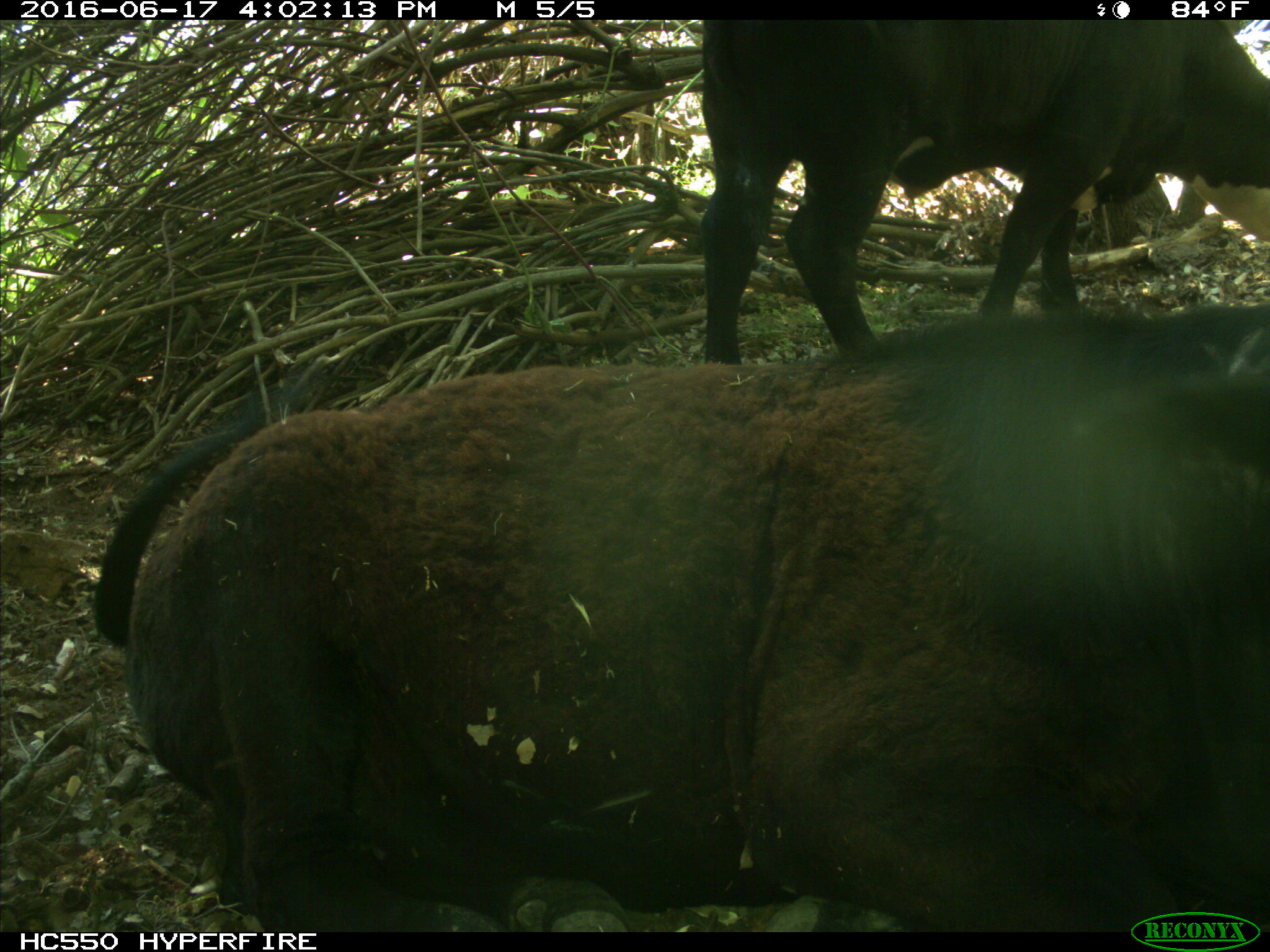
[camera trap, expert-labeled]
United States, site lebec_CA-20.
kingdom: Animalia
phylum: Chordata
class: Mammalia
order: Artiodactyla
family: Bovidae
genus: Bos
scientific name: Bos taurus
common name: domestic cow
Bos taurus (domestic cow).